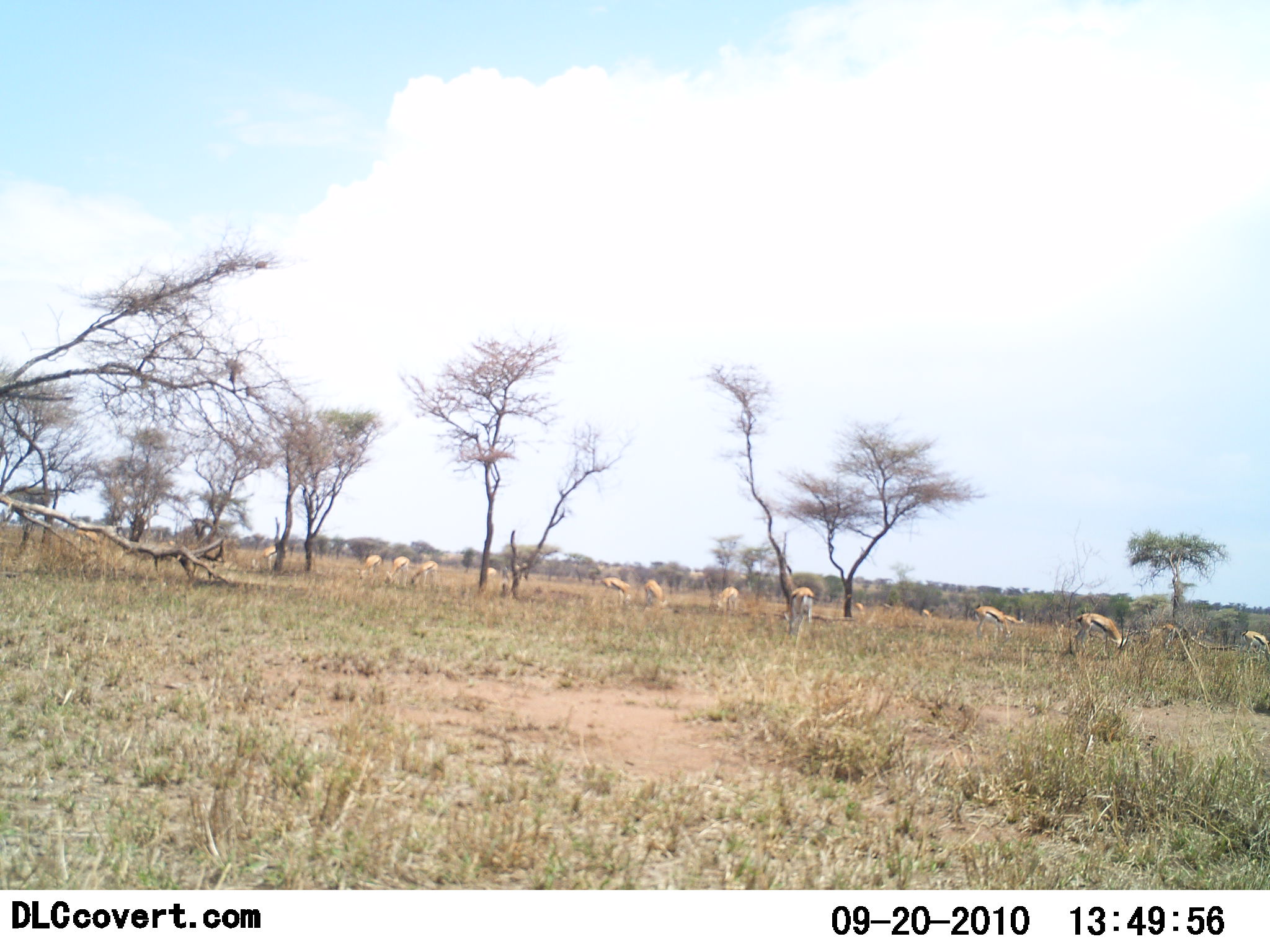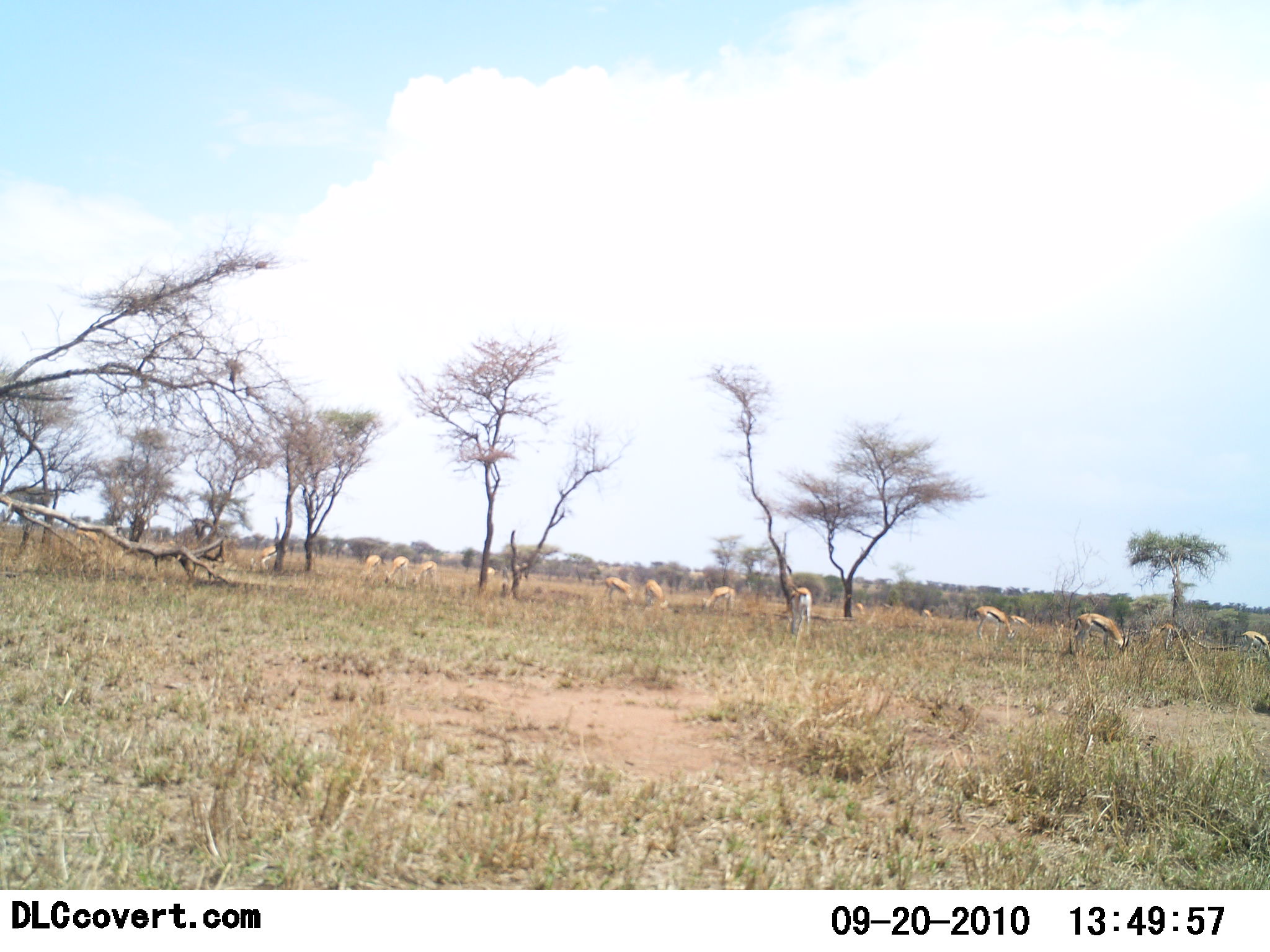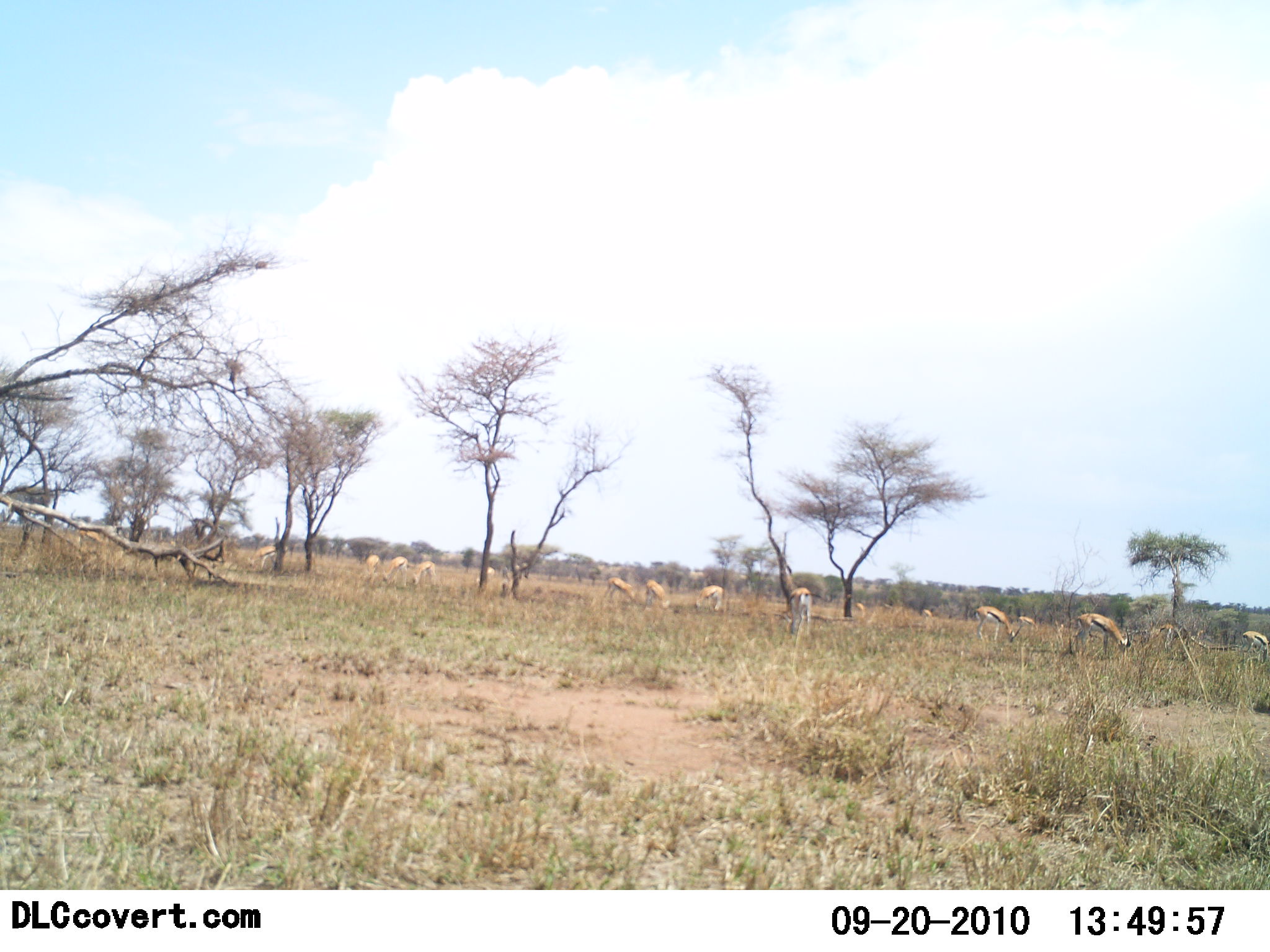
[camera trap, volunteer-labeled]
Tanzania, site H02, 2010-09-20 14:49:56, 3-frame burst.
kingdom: Animalia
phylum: Chordata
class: Mammalia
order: Artiodactyla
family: Bovidae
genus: Eudorcas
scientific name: Eudorcas thomsonii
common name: thomson's gazelle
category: gazellethomsons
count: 11-50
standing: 31%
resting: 0%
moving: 23%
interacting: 0%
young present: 0%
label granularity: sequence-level